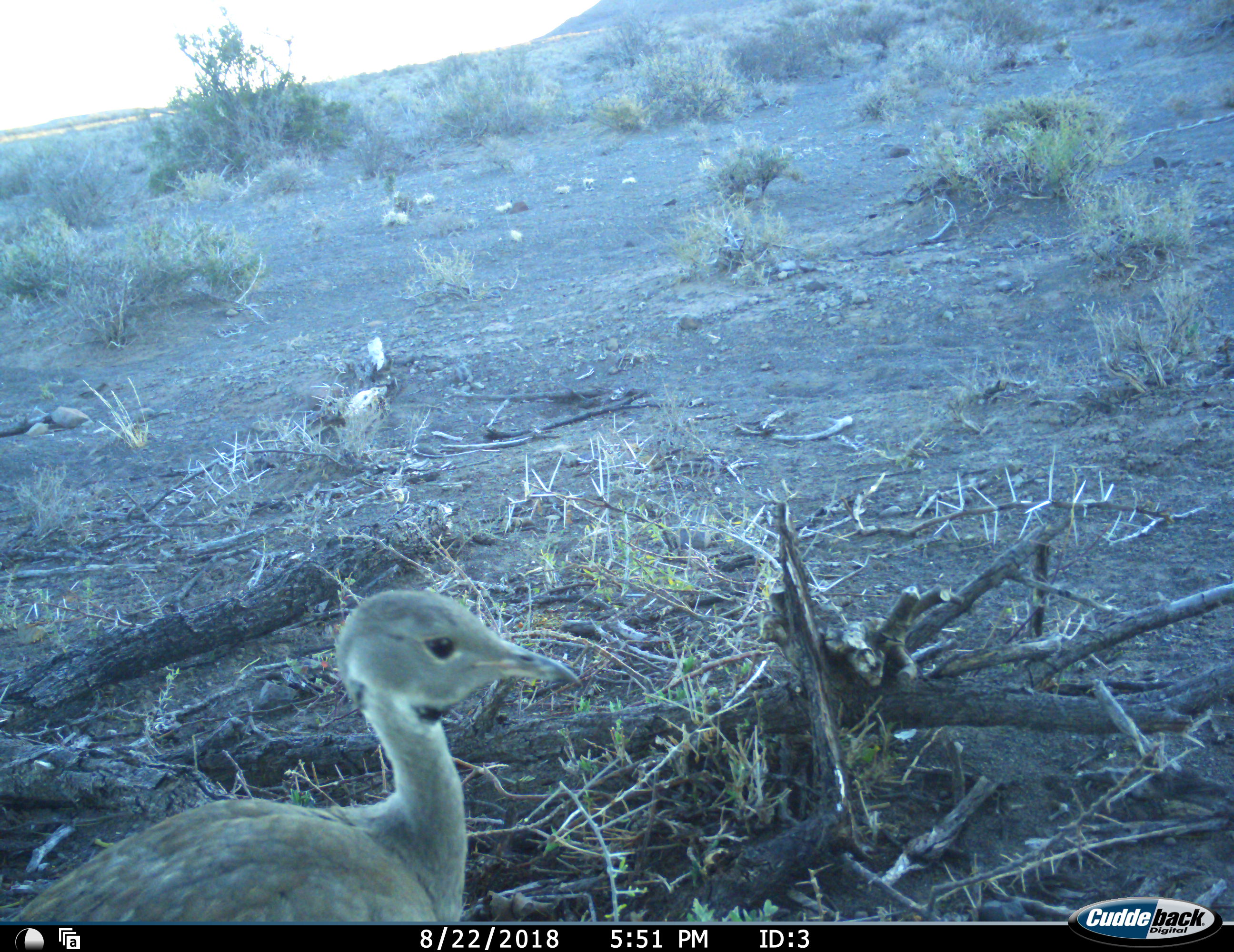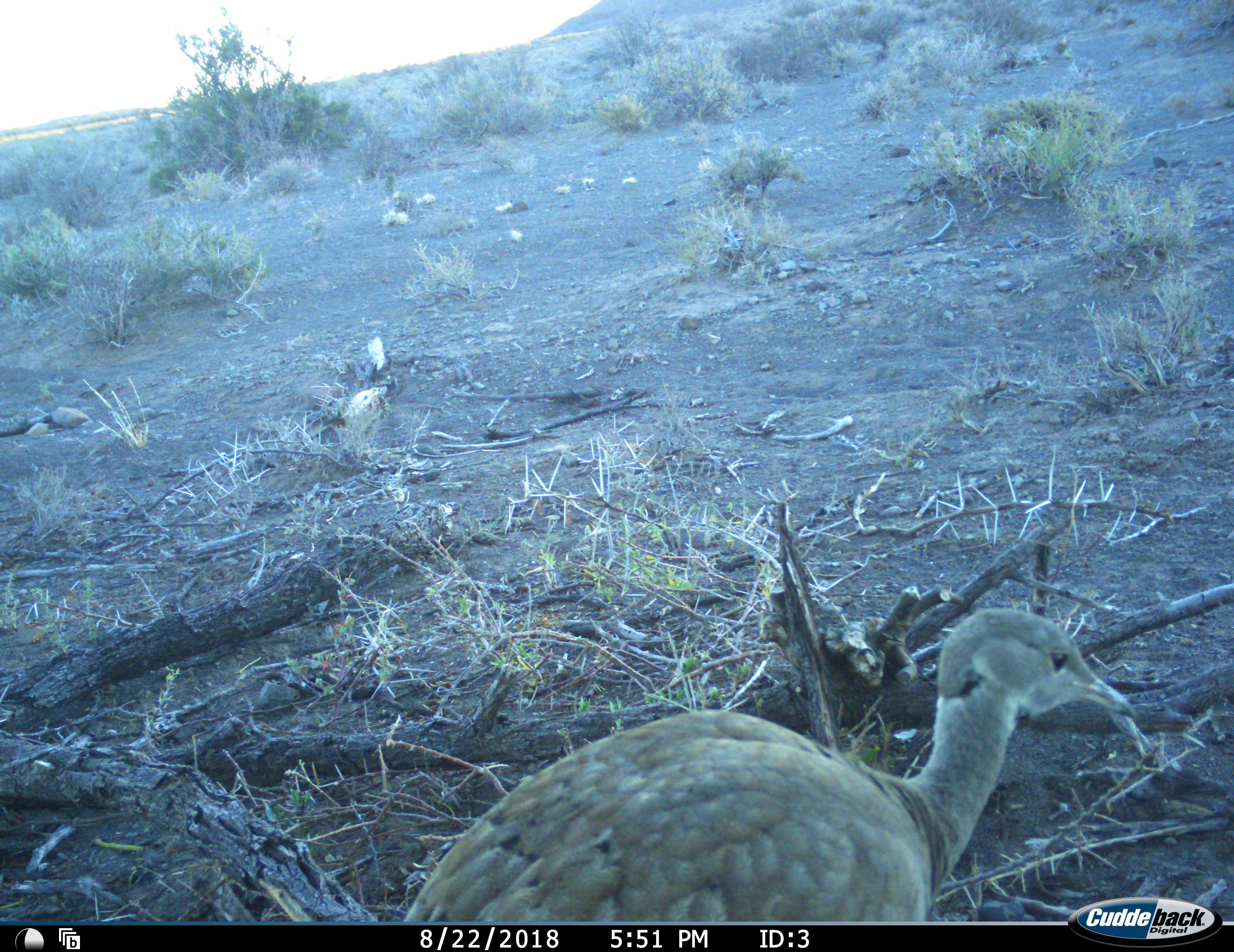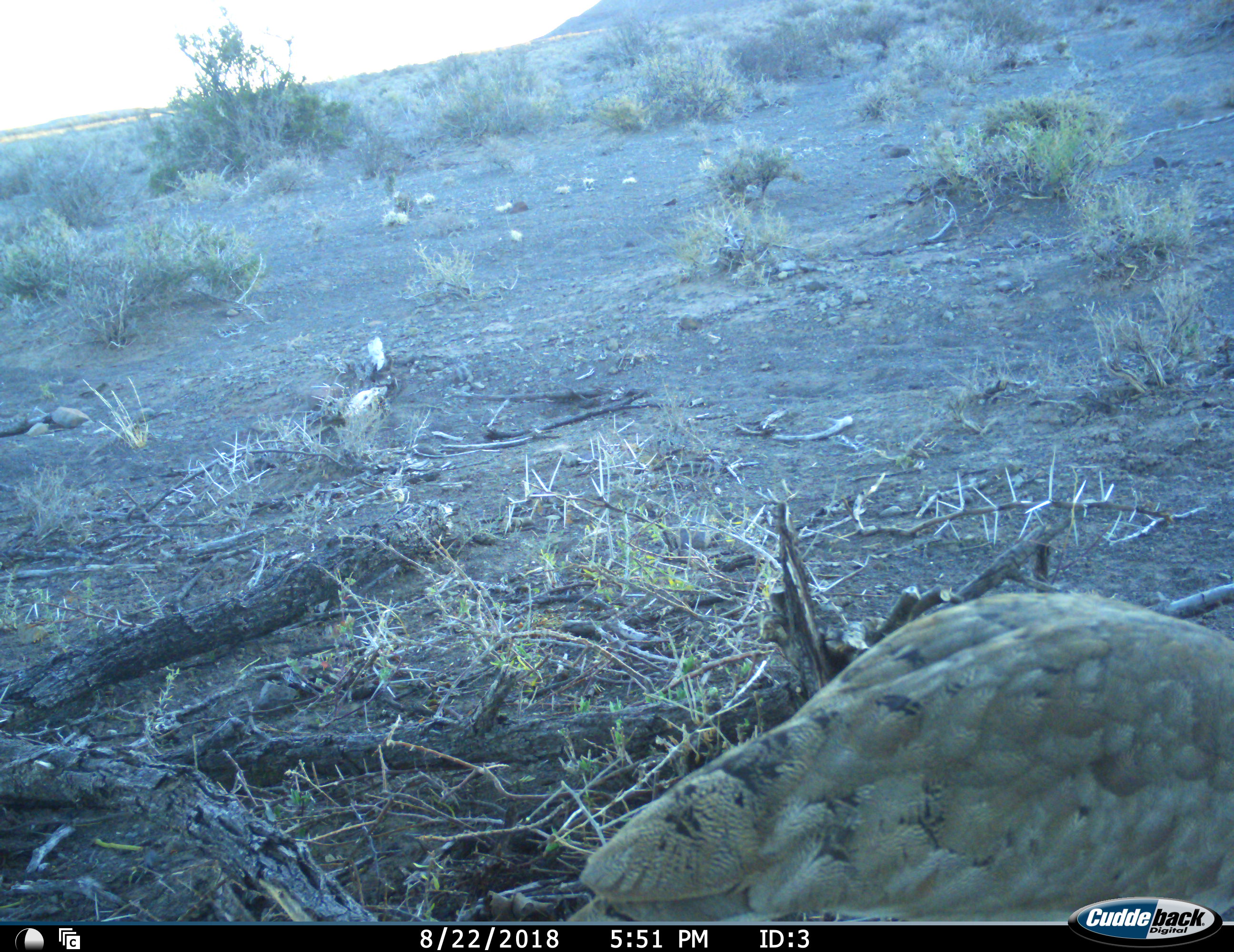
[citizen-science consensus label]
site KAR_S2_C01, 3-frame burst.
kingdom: Animalia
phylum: Chordata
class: Aves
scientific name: Aves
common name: bird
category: birdother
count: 1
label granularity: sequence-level